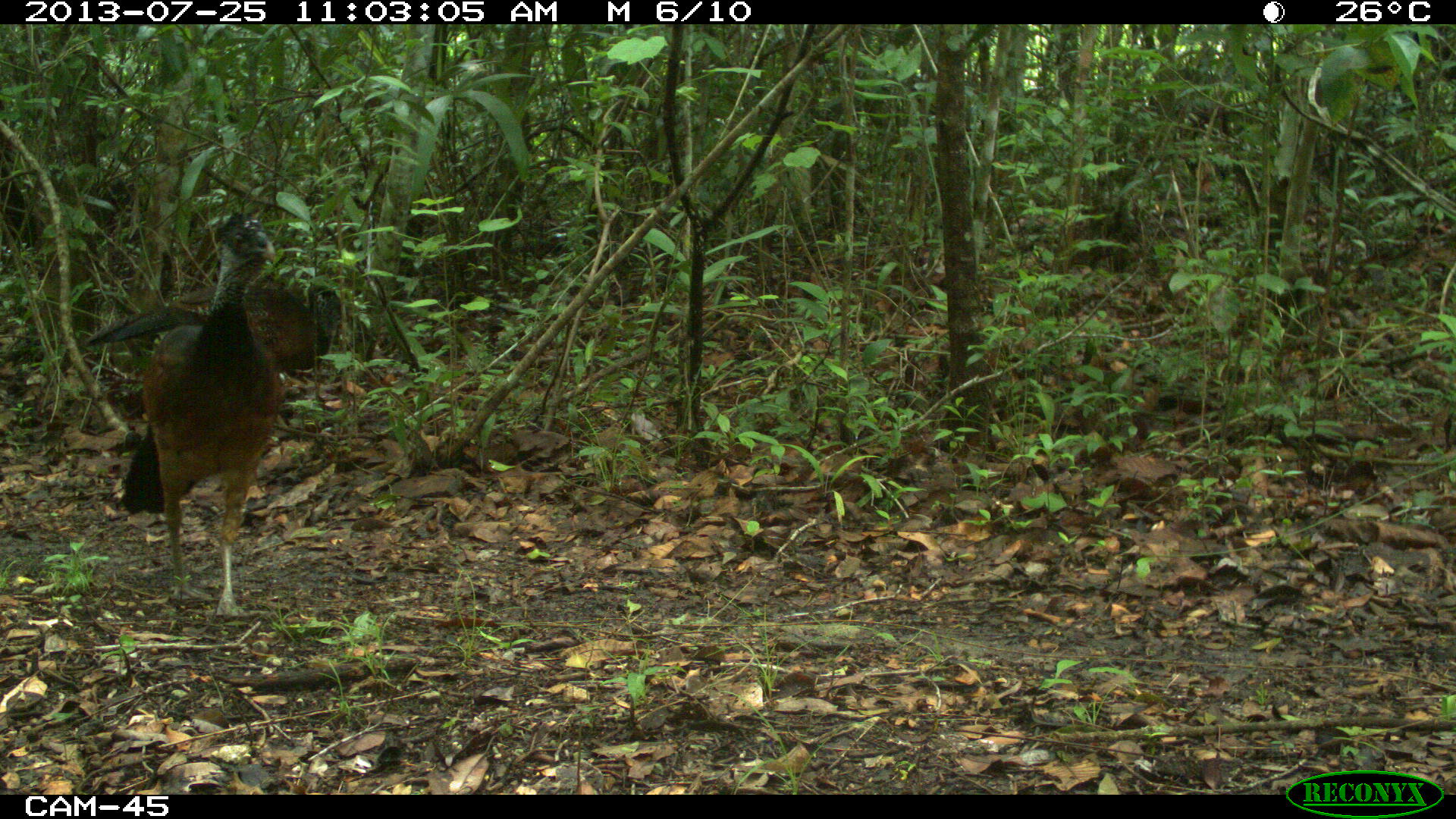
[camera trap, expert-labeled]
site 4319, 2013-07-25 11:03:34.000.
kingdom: Animalia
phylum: Chordata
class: Aves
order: Galliformes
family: Cracidae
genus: Crax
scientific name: Crax rubra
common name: great curassow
Crax rubra (great curassow), count 3.